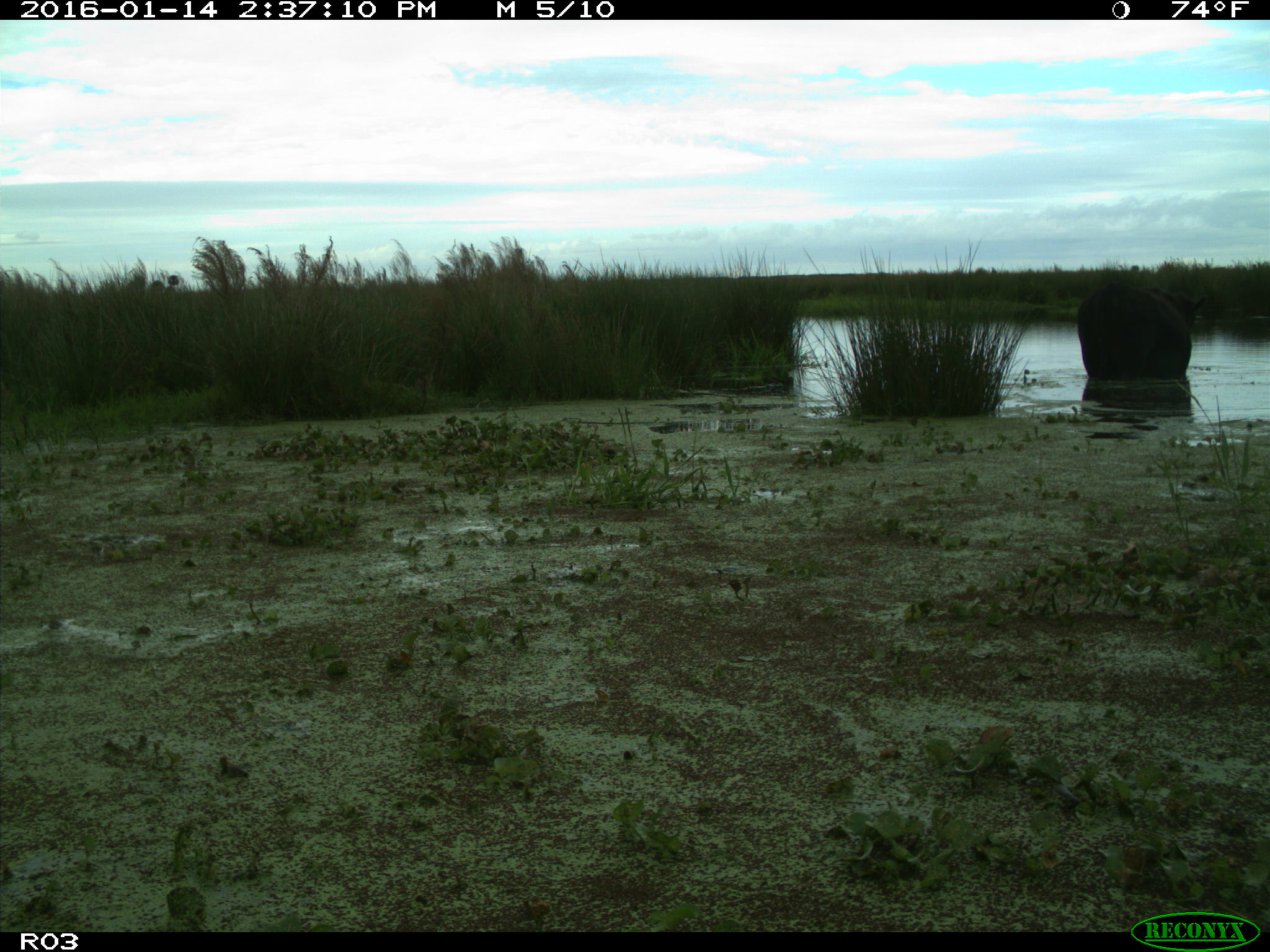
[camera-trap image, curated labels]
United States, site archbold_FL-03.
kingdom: Animalia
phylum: Chordata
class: Mammalia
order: Artiodactyla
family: Bovidae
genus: Bos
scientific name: Bos taurus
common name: domestic cow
Bos taurus (domestic cow).